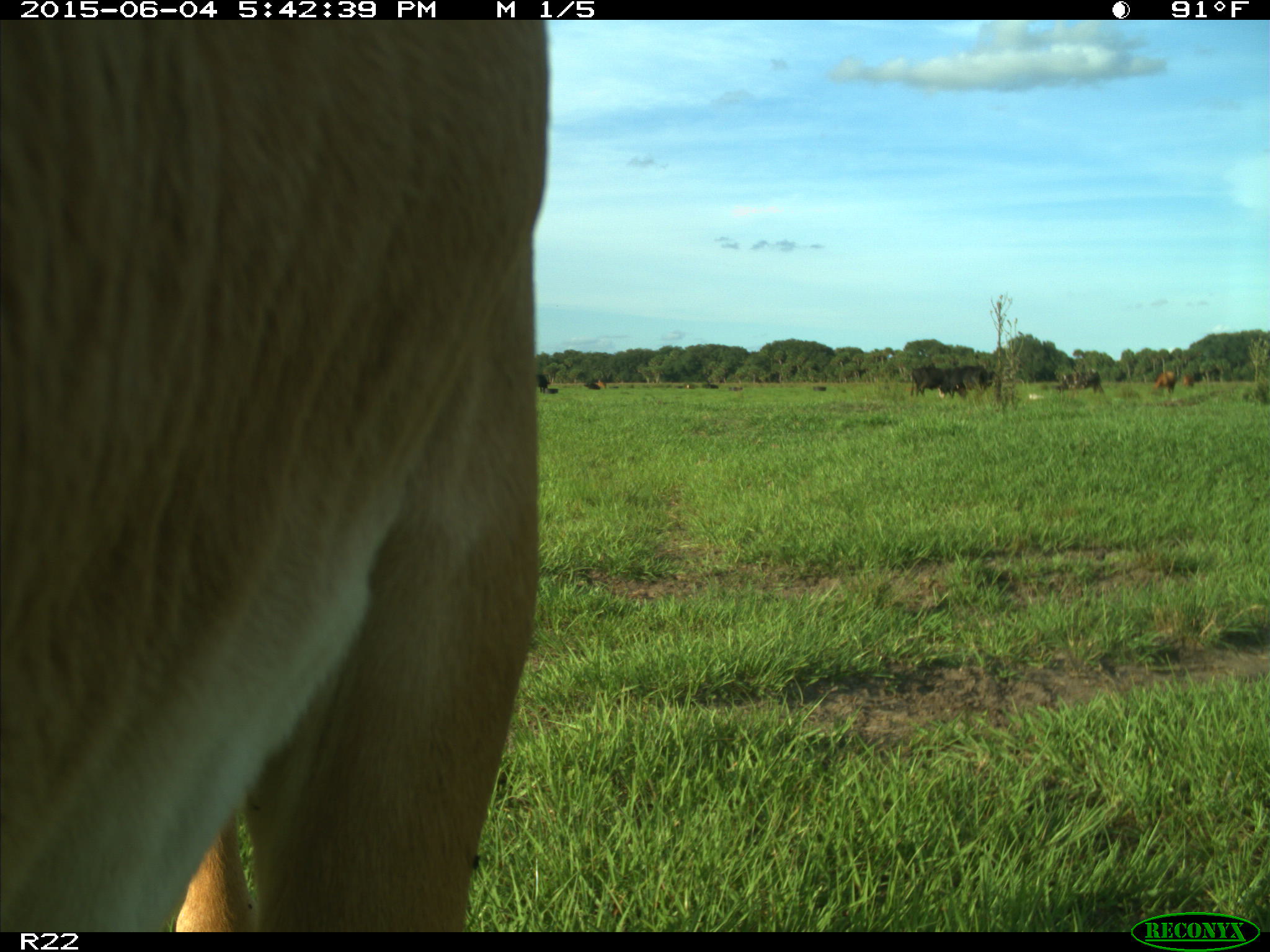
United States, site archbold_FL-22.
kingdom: Animalia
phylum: Chordata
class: Mammalia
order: Artiodactyla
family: Bovidae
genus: Bos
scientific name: Bos taurus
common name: domestic cow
Bos taurus (domestic cow).